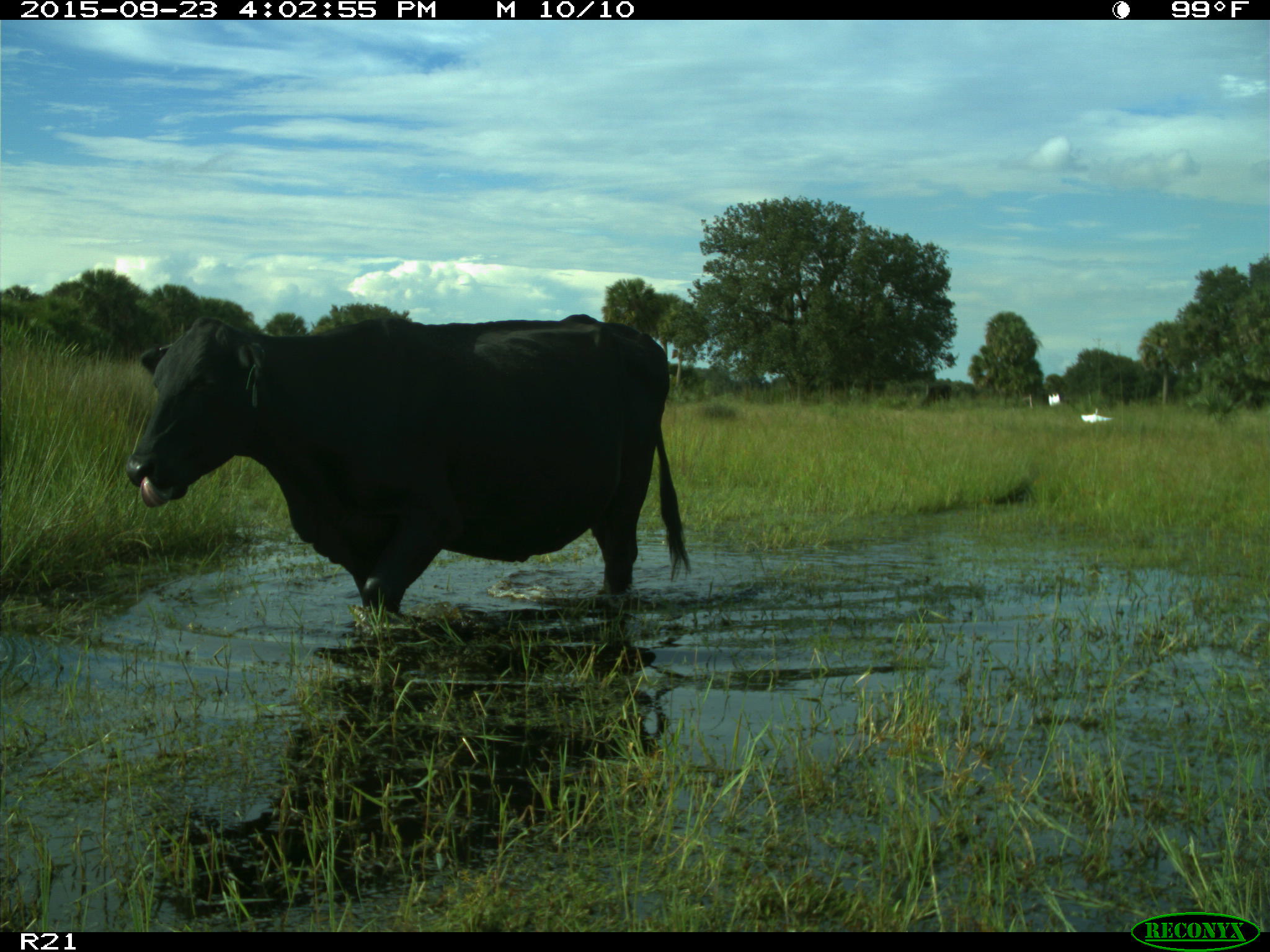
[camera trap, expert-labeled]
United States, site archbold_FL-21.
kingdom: Animalia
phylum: Chordata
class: Mammalia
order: Artiodactyla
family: Bovidae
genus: Bos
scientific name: Bos taurus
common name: domestic cow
Bos taurus (domestic cow).